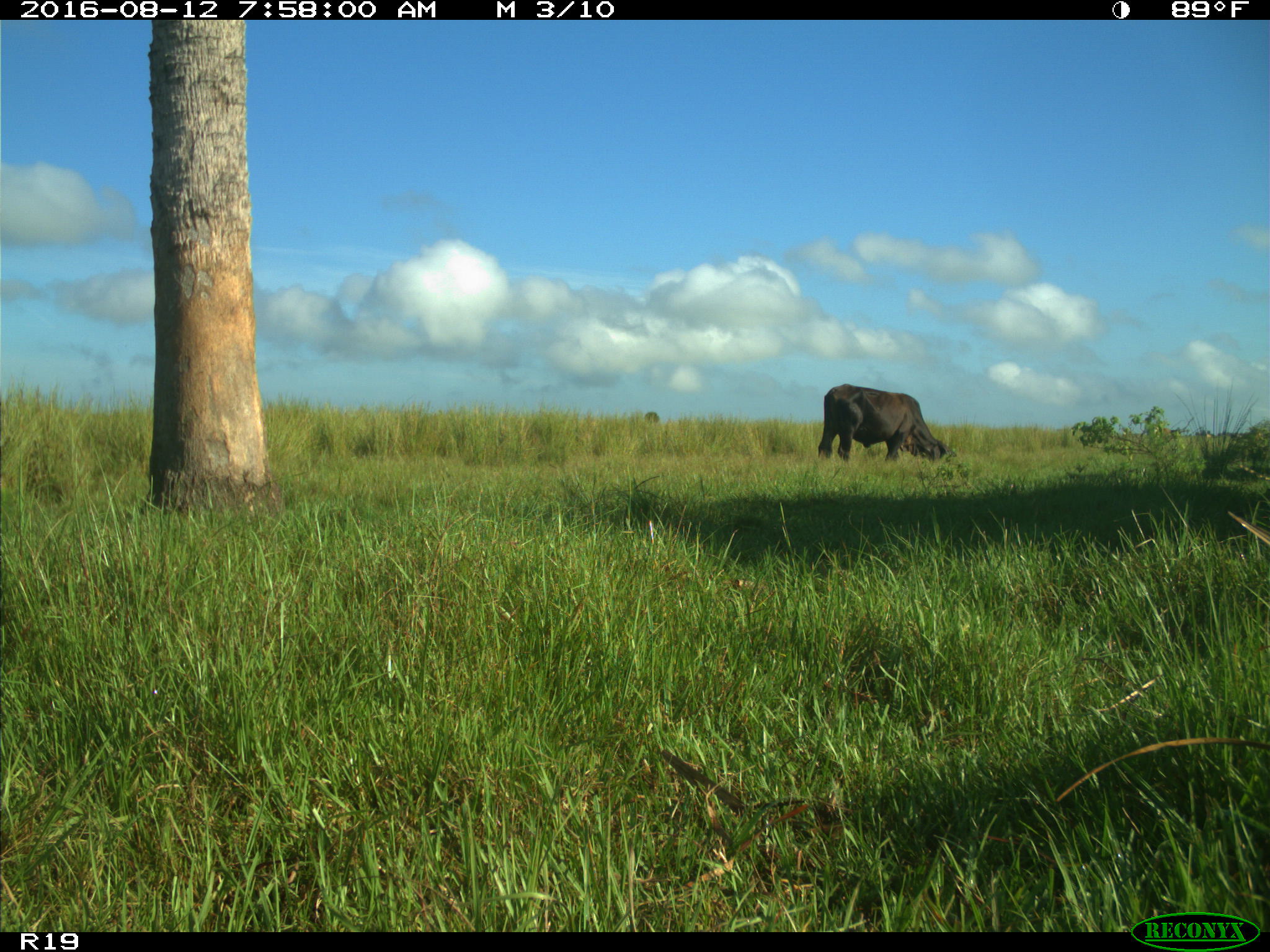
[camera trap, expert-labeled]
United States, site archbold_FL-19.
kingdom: Animalia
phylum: Chordata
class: Mammalia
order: Artiodactyla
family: Bovidae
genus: Bos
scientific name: Bos taurus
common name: domestic cow